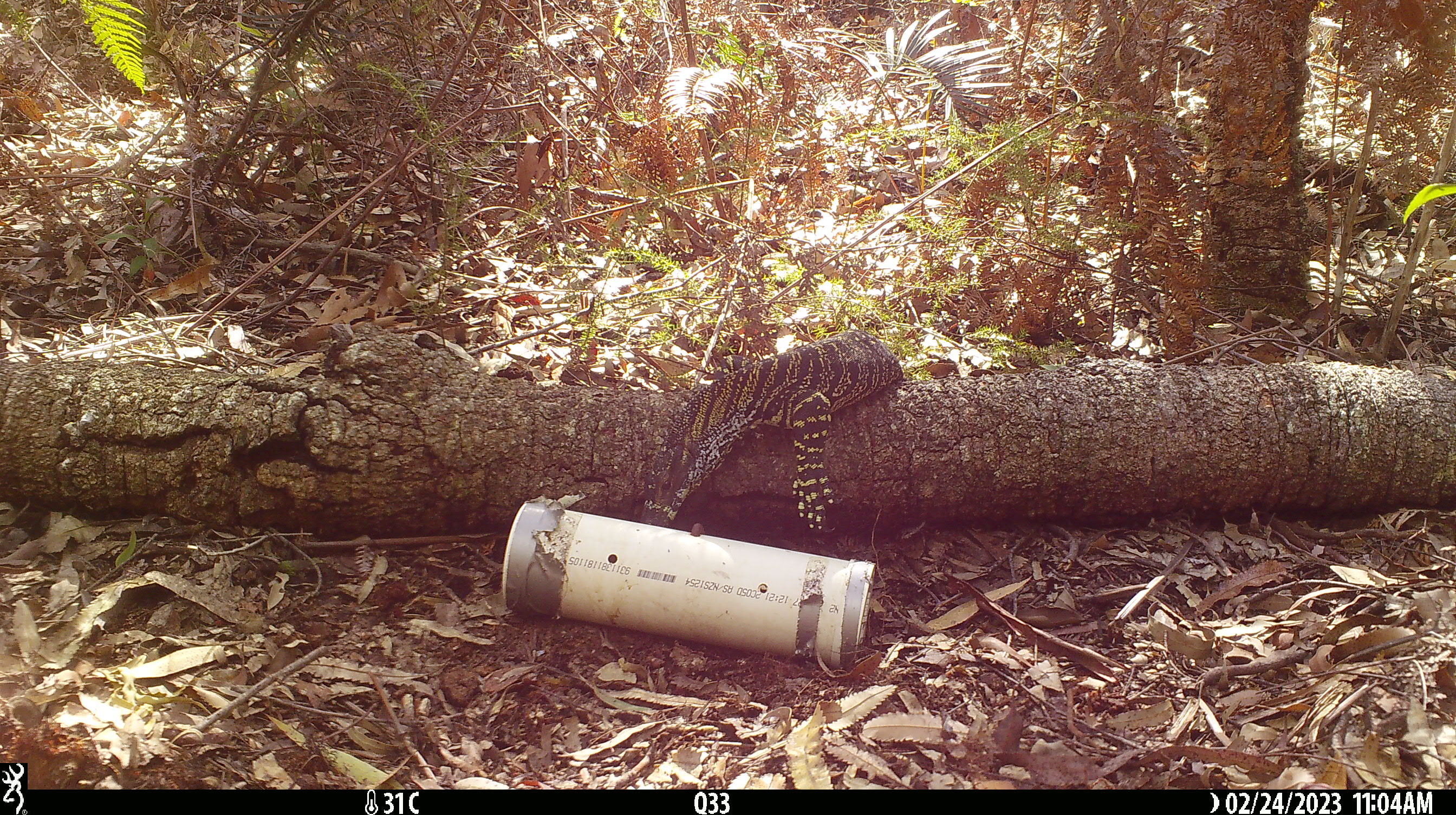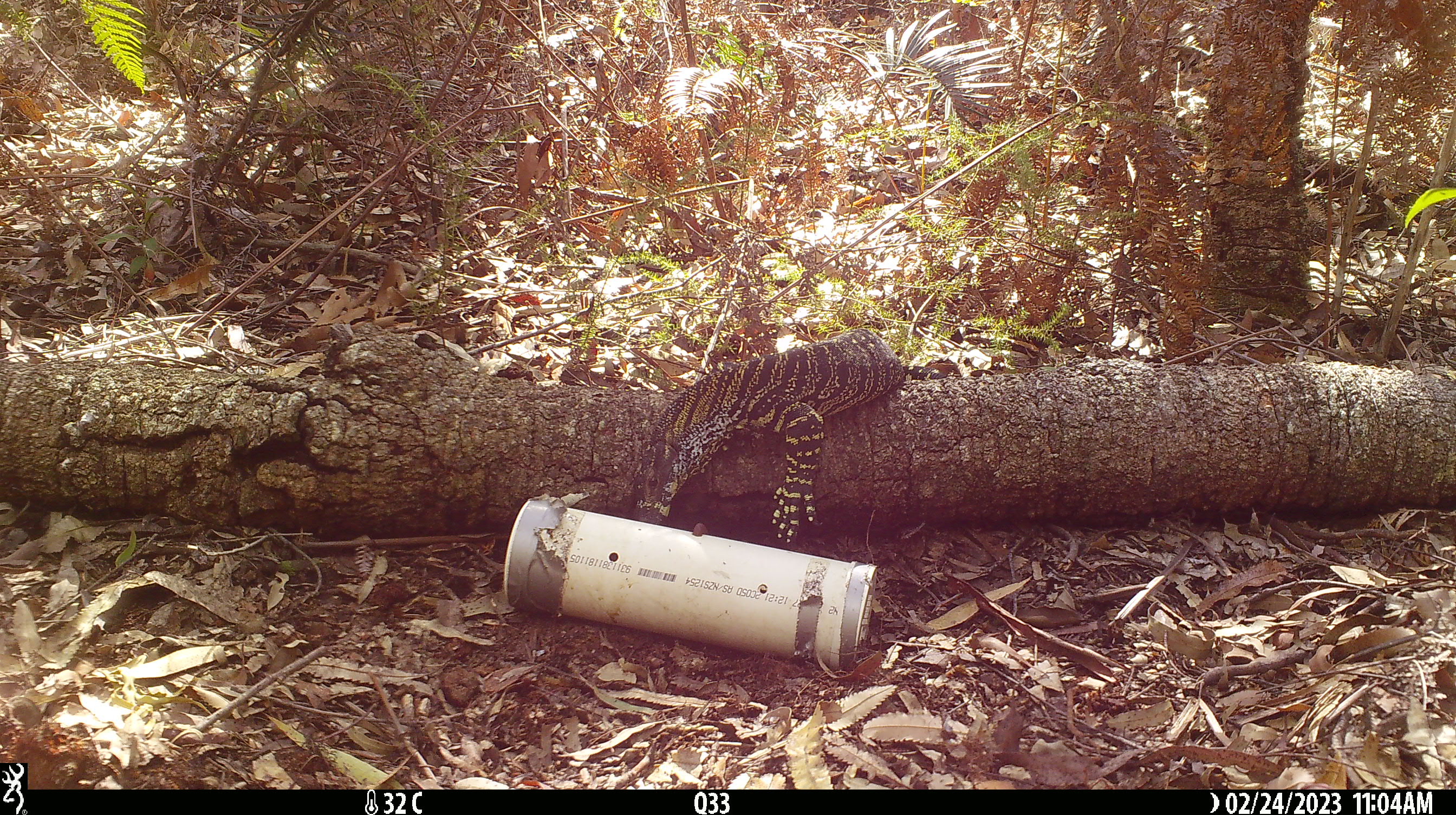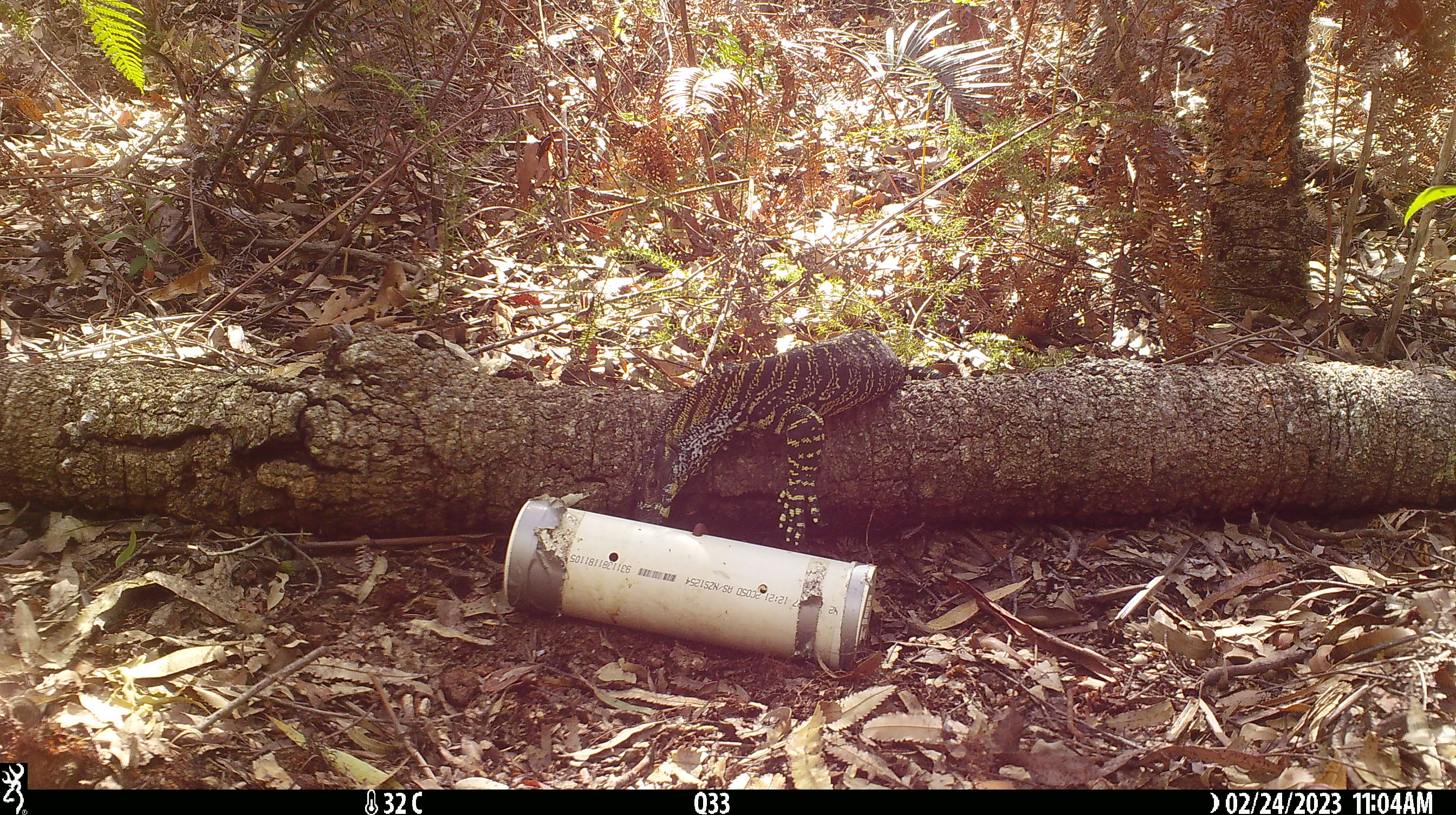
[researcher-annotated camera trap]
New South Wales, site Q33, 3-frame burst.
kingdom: Animalia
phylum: Chordata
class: Reptilia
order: Squamata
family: Varanidae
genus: Varanus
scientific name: Varanus varius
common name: lace monitor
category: goanna